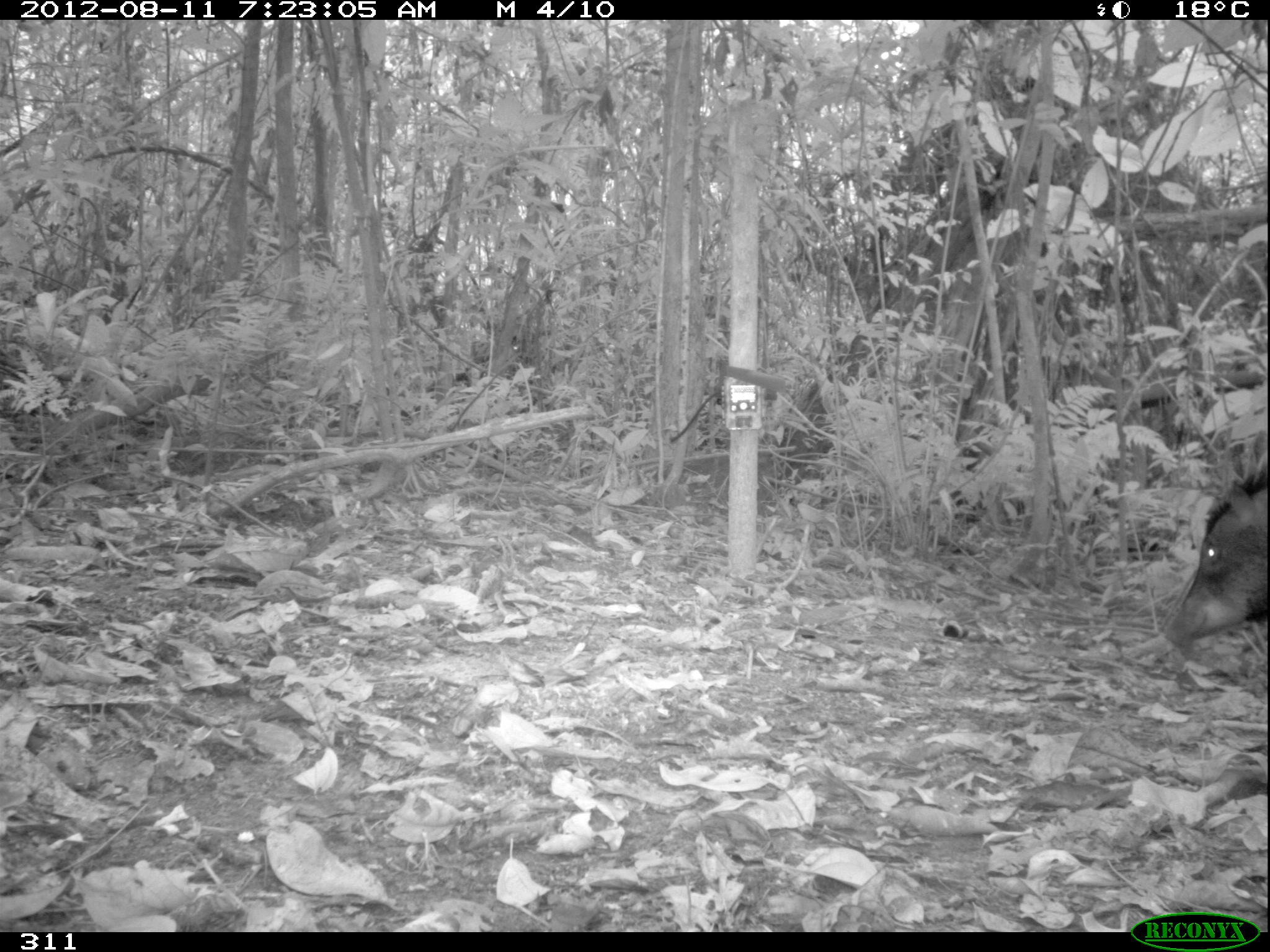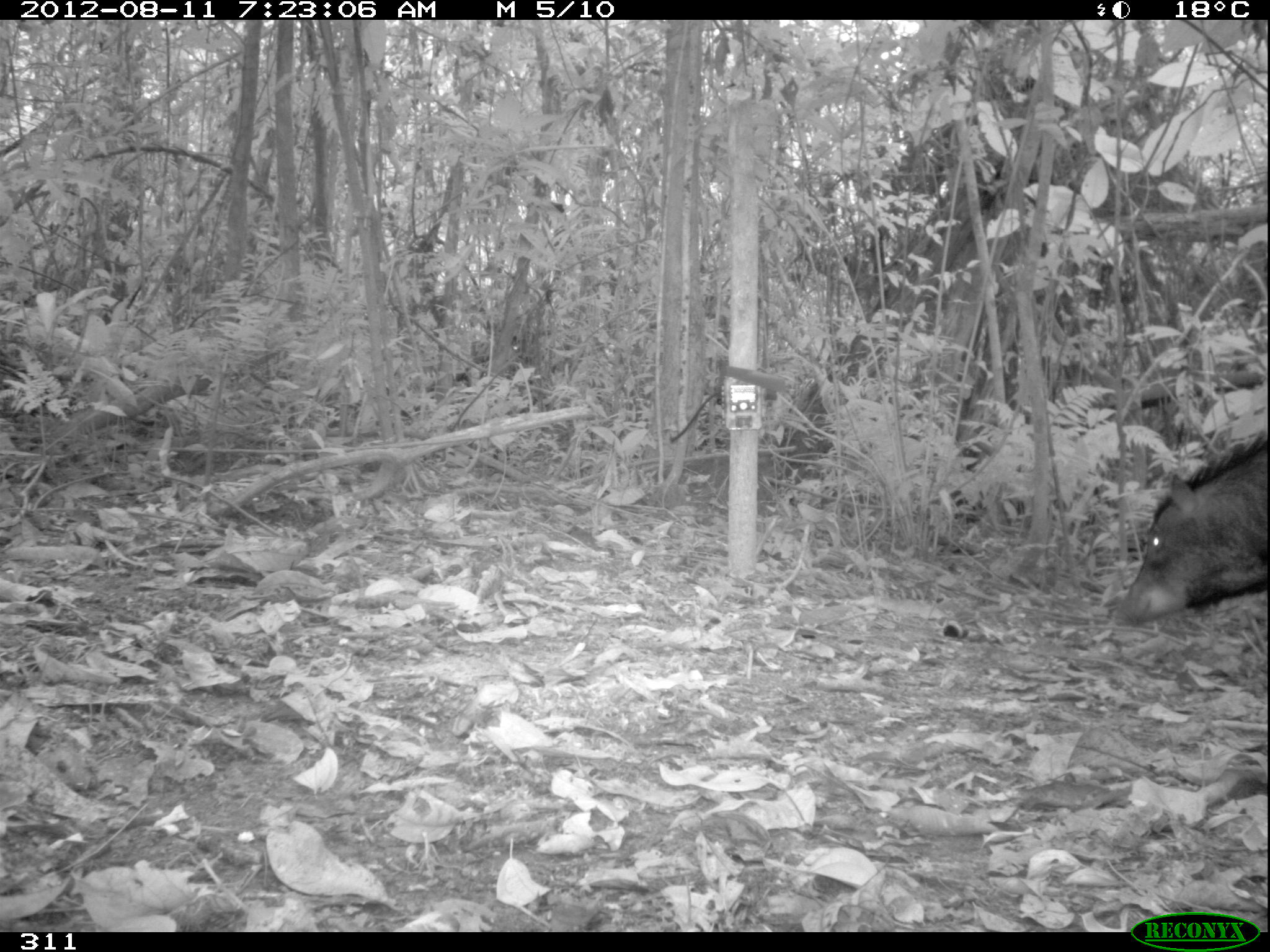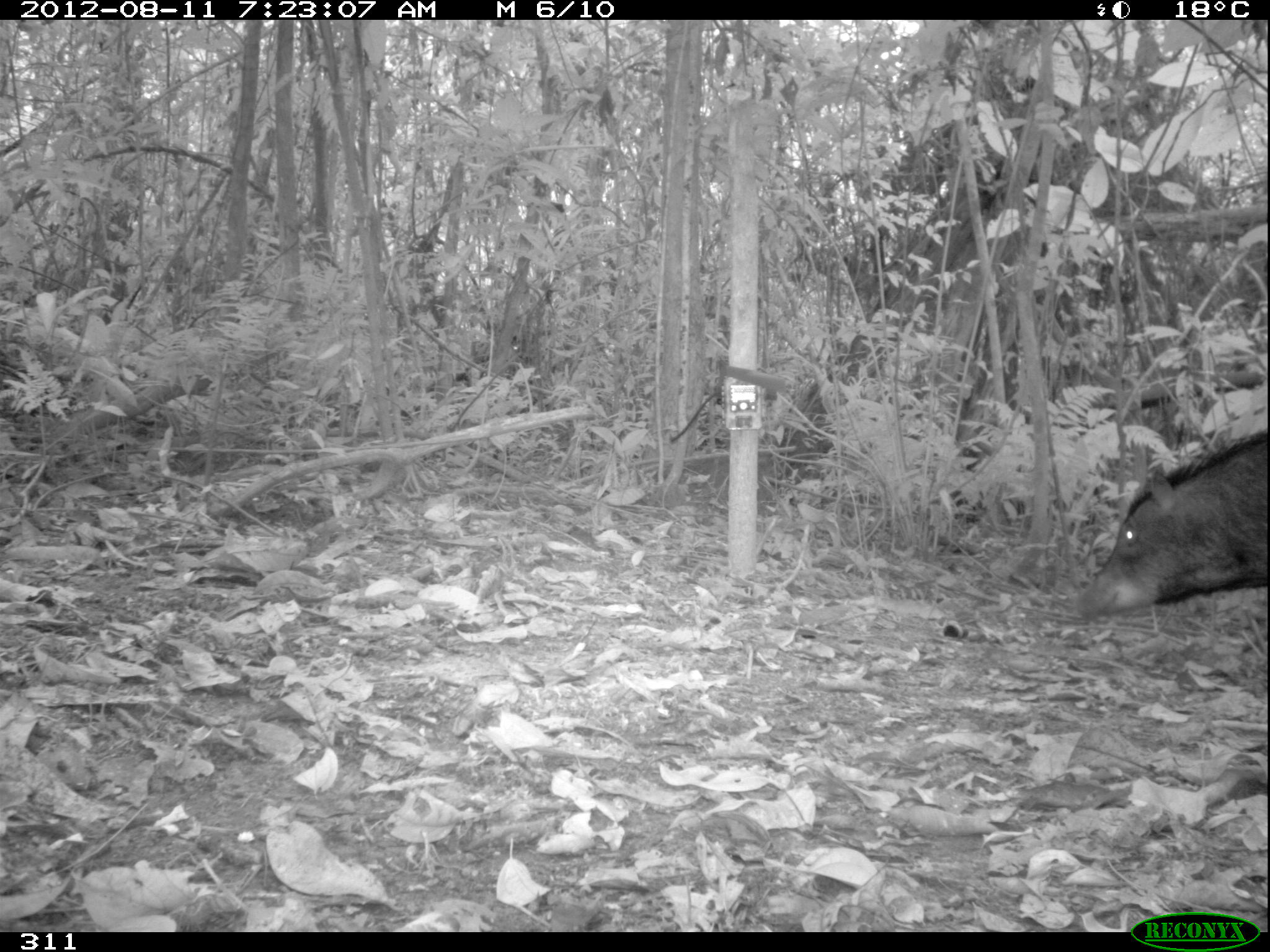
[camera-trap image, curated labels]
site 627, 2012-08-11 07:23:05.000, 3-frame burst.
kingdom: Animalia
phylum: Chordata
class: Mammalia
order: Artiodactyla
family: Tayassuidae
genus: Tayassu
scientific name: Tayassu pecari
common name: white-lipped peccary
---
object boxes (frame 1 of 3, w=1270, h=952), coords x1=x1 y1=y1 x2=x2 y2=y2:
tayassu pecari: x1=1160 y1=468 x2=1267 y2=647